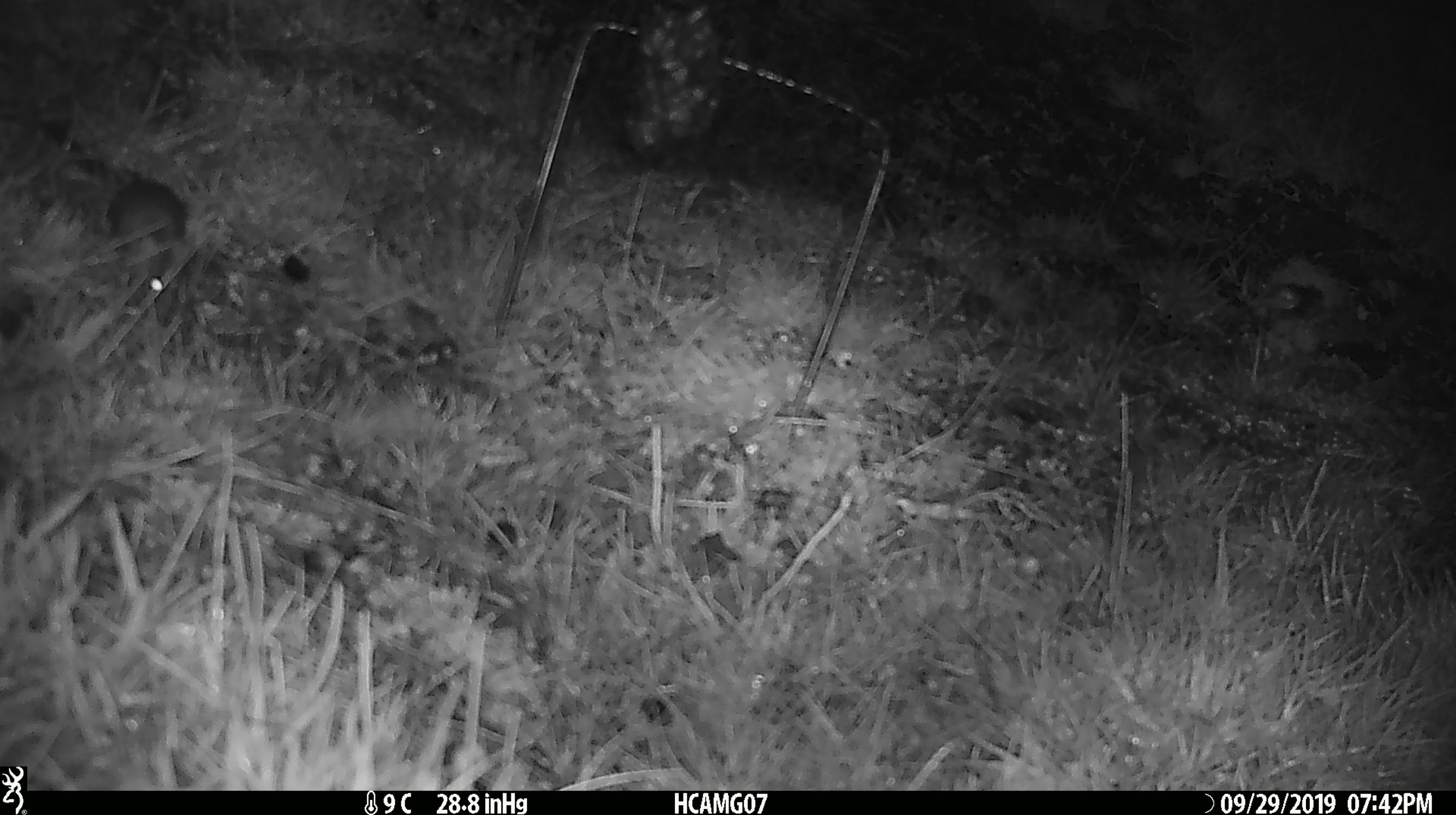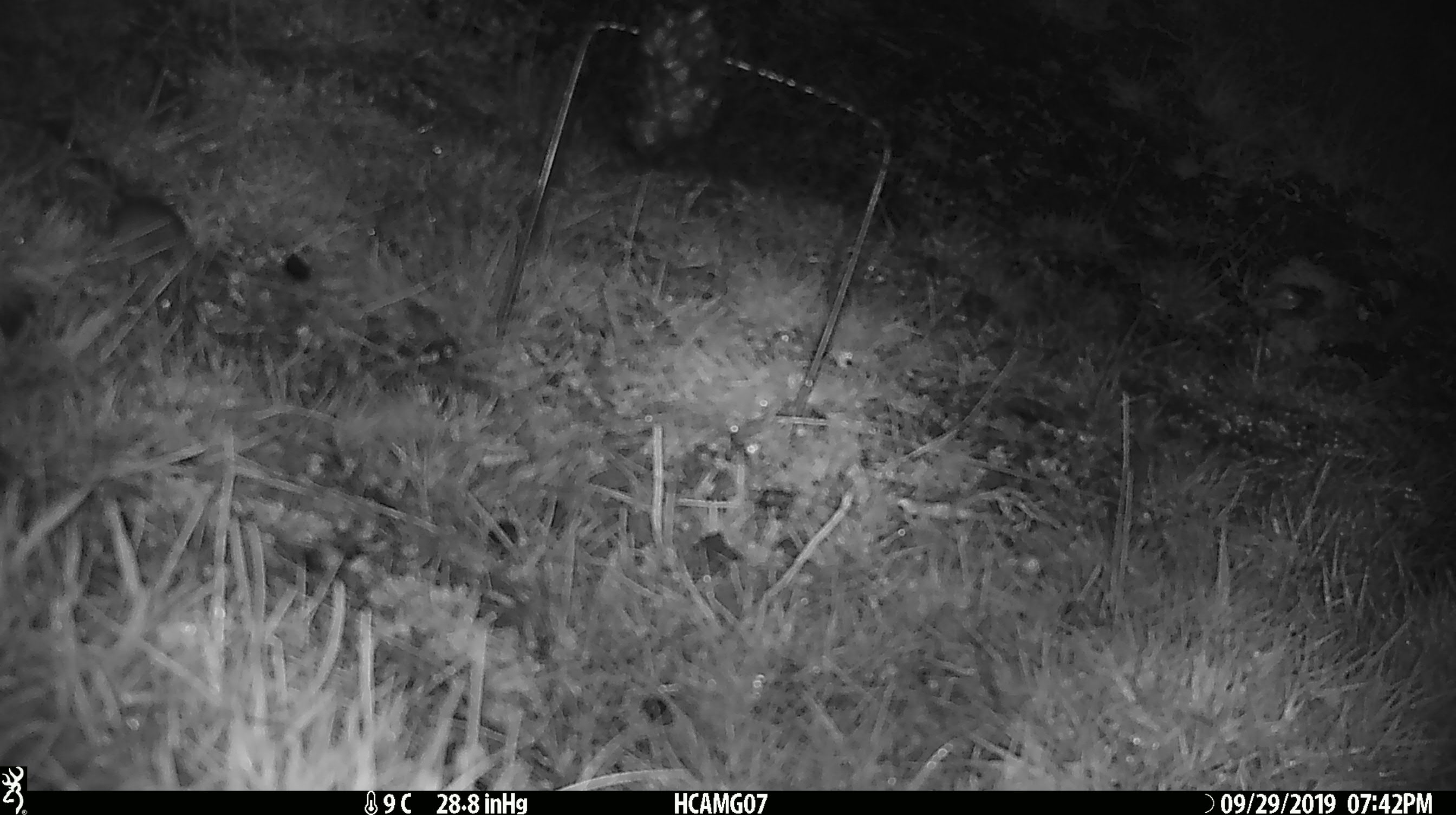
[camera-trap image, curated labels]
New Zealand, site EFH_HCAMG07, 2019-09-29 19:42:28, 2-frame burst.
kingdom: Animalia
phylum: Chordata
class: Mammalia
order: Rodentia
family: Muridae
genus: Mus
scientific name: Mus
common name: mouse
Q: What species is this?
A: Mouse (Mus).